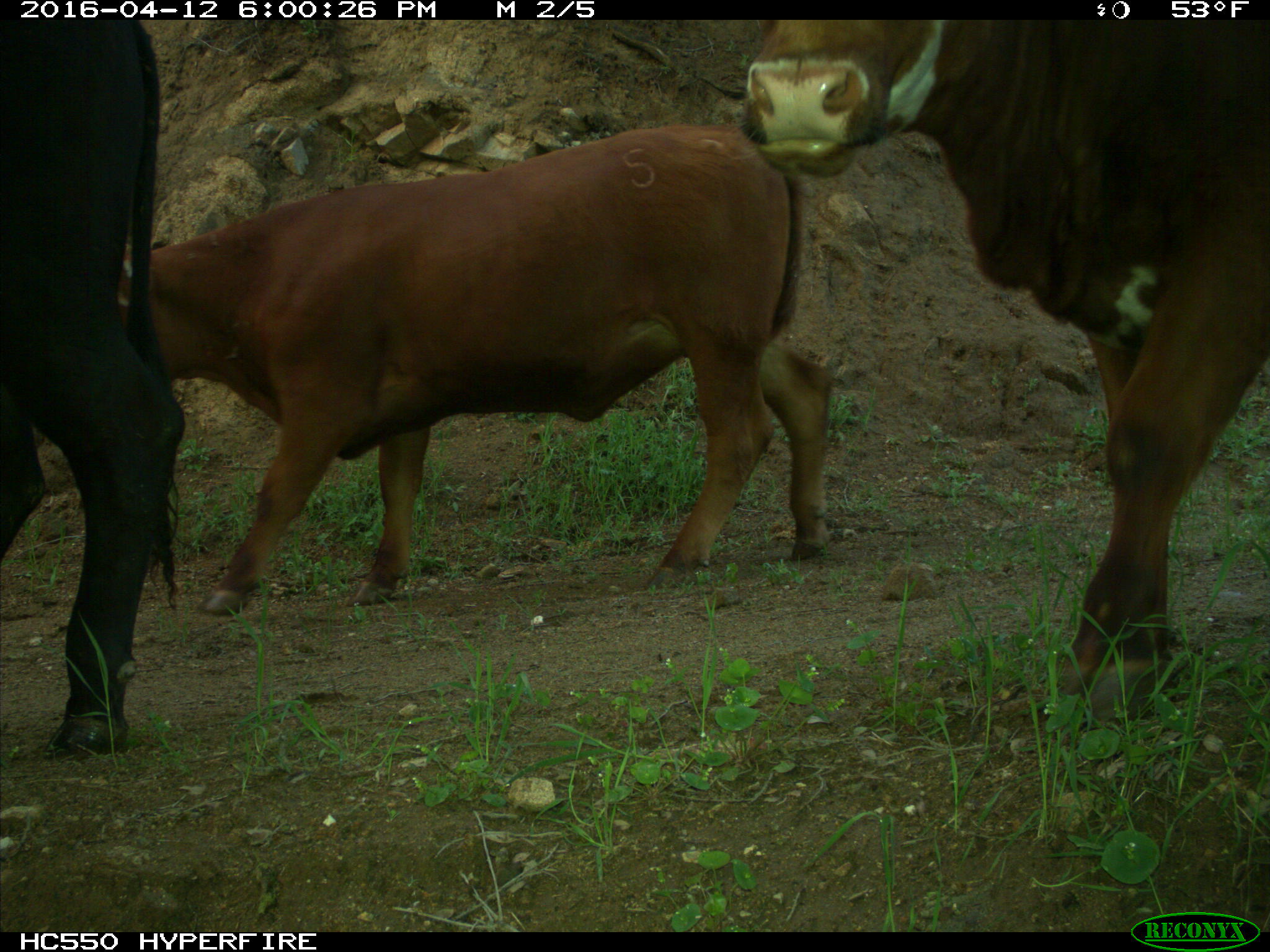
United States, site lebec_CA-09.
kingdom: Animalia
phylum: Chordata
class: Mammalia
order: Artiodactyla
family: Bovidae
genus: Bos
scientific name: Bos taurus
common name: domestic cow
Bos taurus (domestic cow).